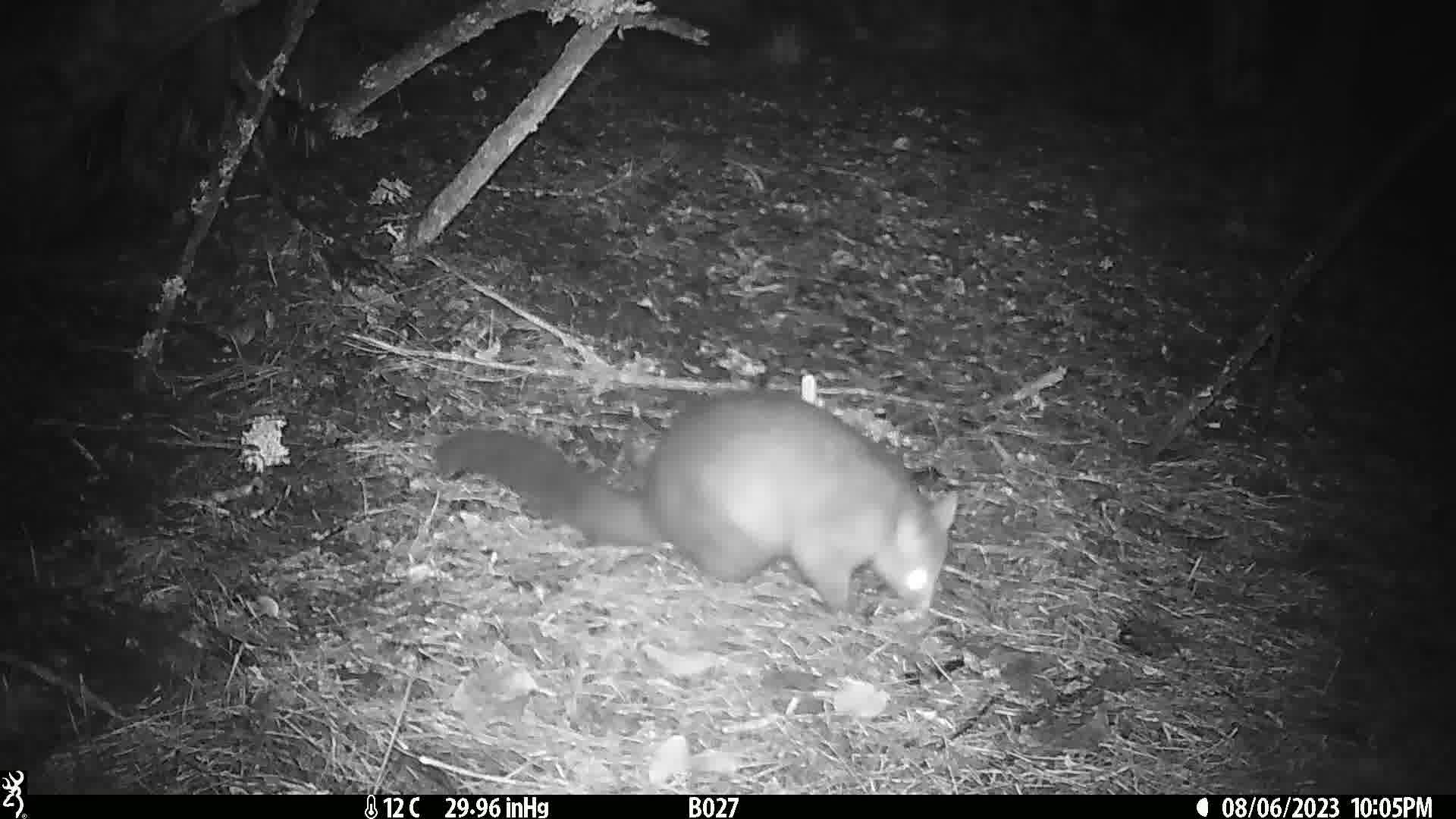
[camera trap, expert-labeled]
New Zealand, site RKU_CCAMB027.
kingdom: Animalia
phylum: Chordata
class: Mammalia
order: Diprotodontia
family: Phalangeridae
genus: Trichosurus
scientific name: Trichosurus vulpecula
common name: common brushtail possum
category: possum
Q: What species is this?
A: Possum (common brushtail possum) (Trichosurus vulpecula).